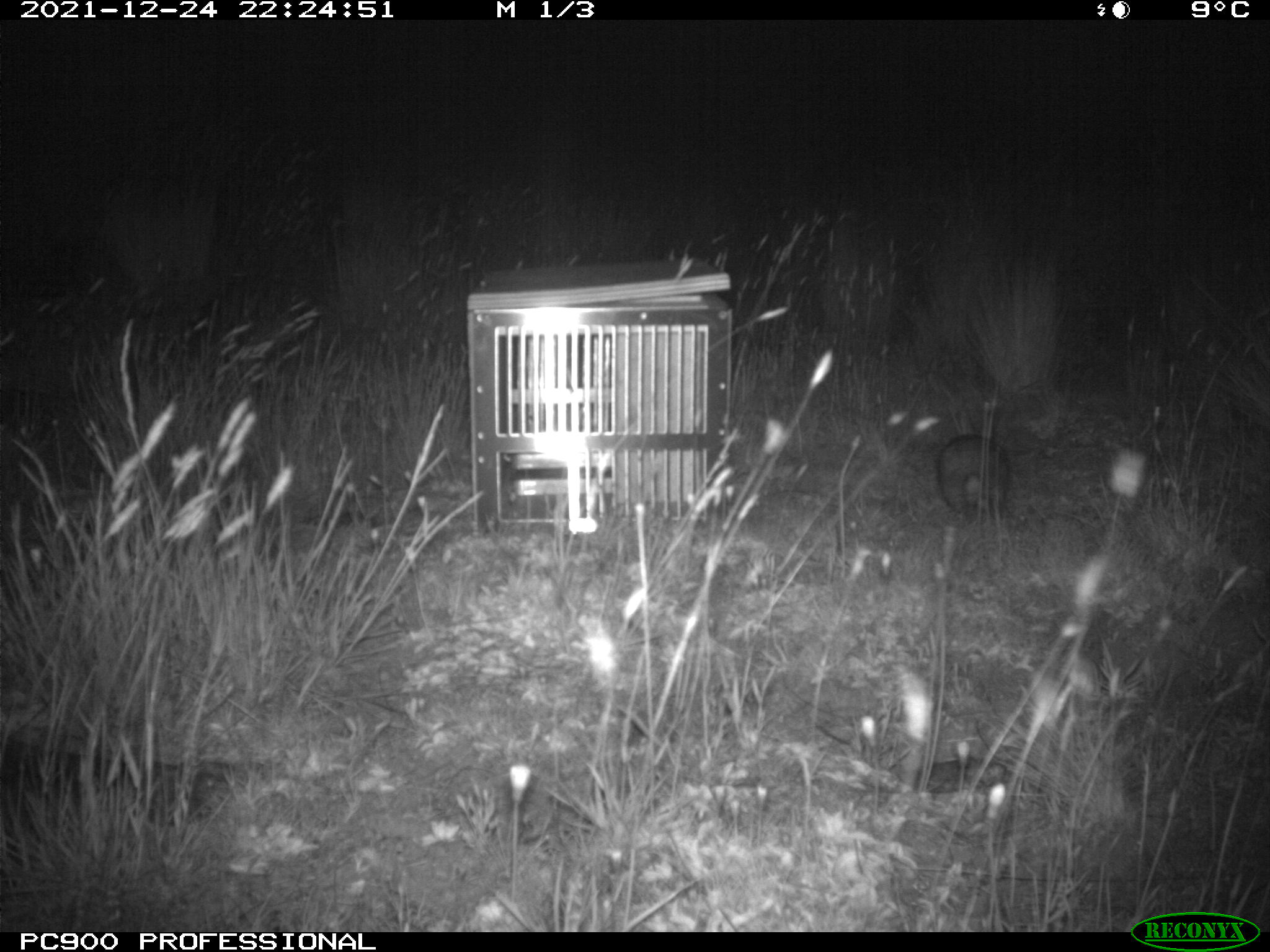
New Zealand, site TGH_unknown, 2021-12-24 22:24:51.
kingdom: Animalia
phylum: Chordata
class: Mammalia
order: Lagomorpha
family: Leporidae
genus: Oryctolagus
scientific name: Oryctolagus cuniculus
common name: european rabbit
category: rabbit